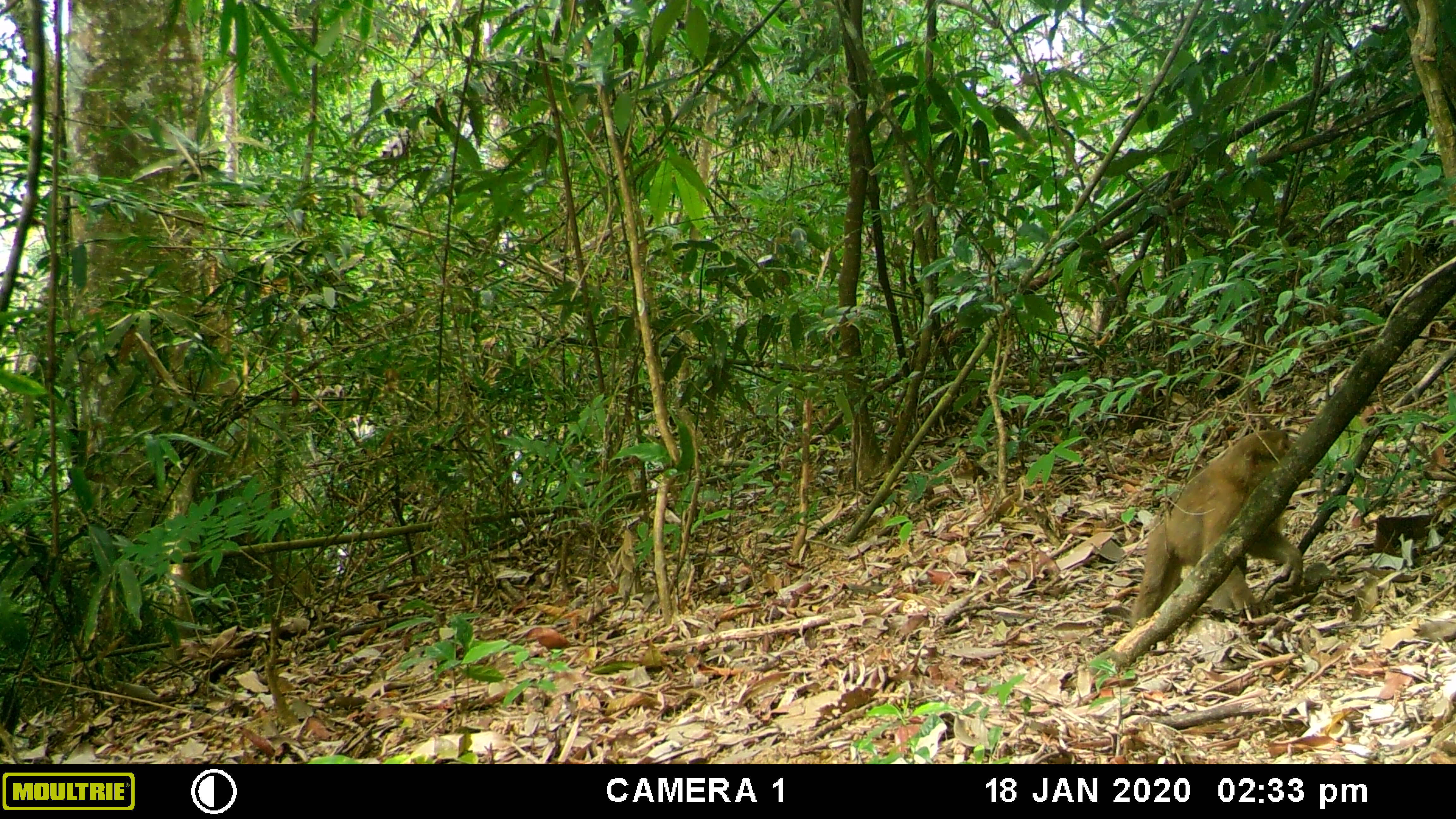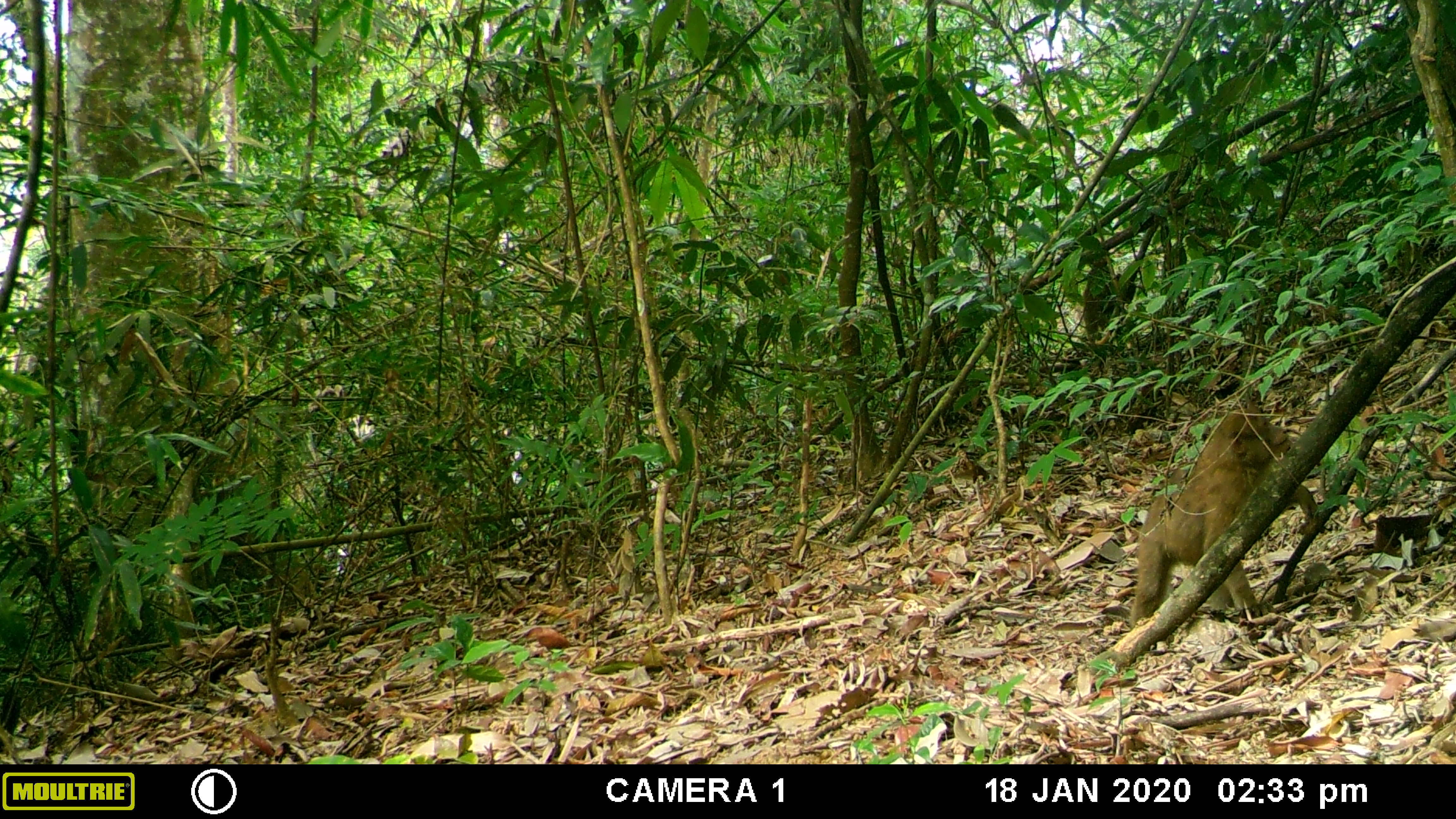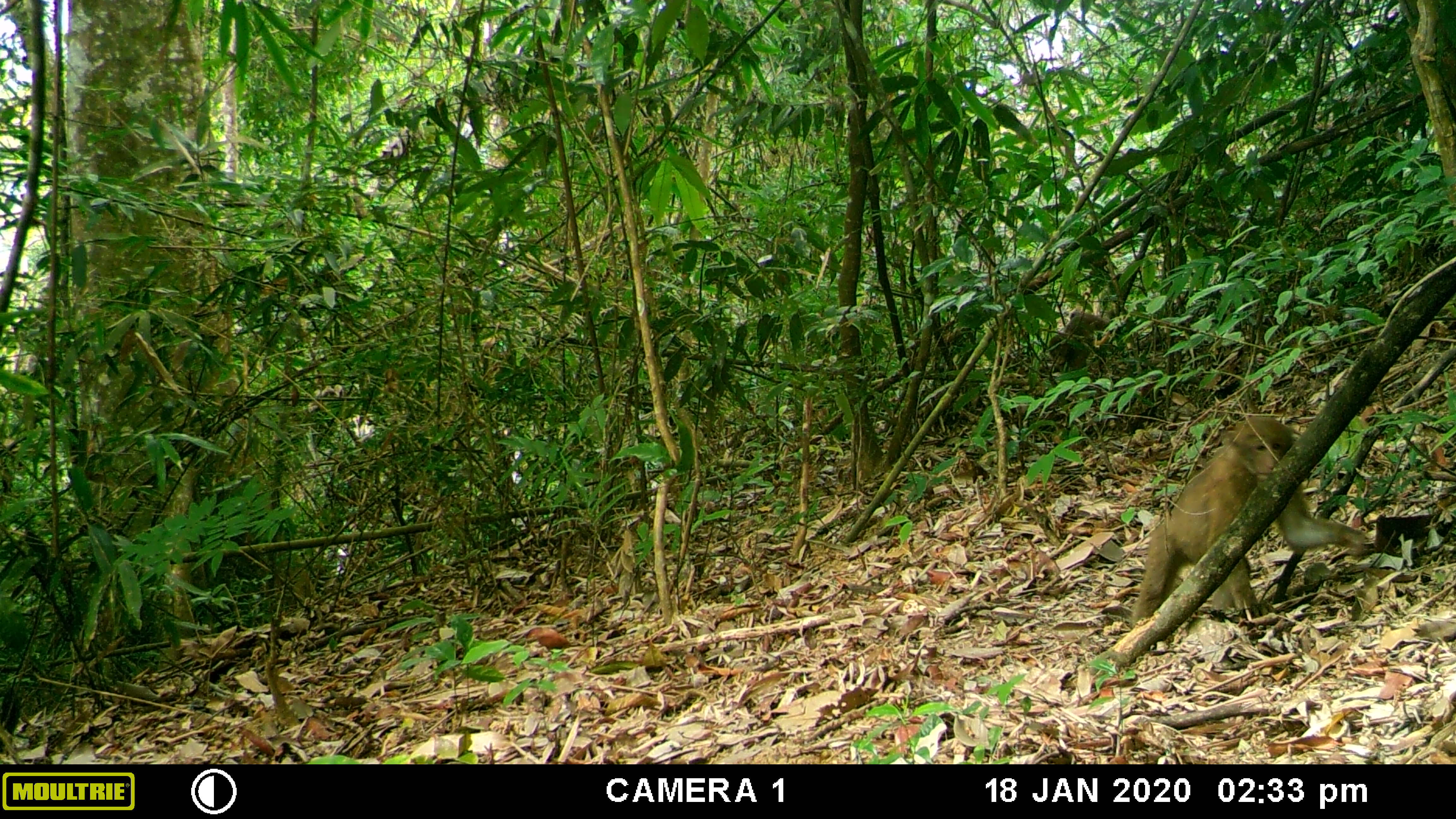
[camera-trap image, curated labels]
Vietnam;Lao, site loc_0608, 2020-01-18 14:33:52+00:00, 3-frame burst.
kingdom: Animalia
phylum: Chordata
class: Mammalia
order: Primates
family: Cercopithecidae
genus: Macaca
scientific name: Macaca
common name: macaques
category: assam or rhesus macaque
Assam or rhesus macaque (macaques) (Macaca). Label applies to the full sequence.